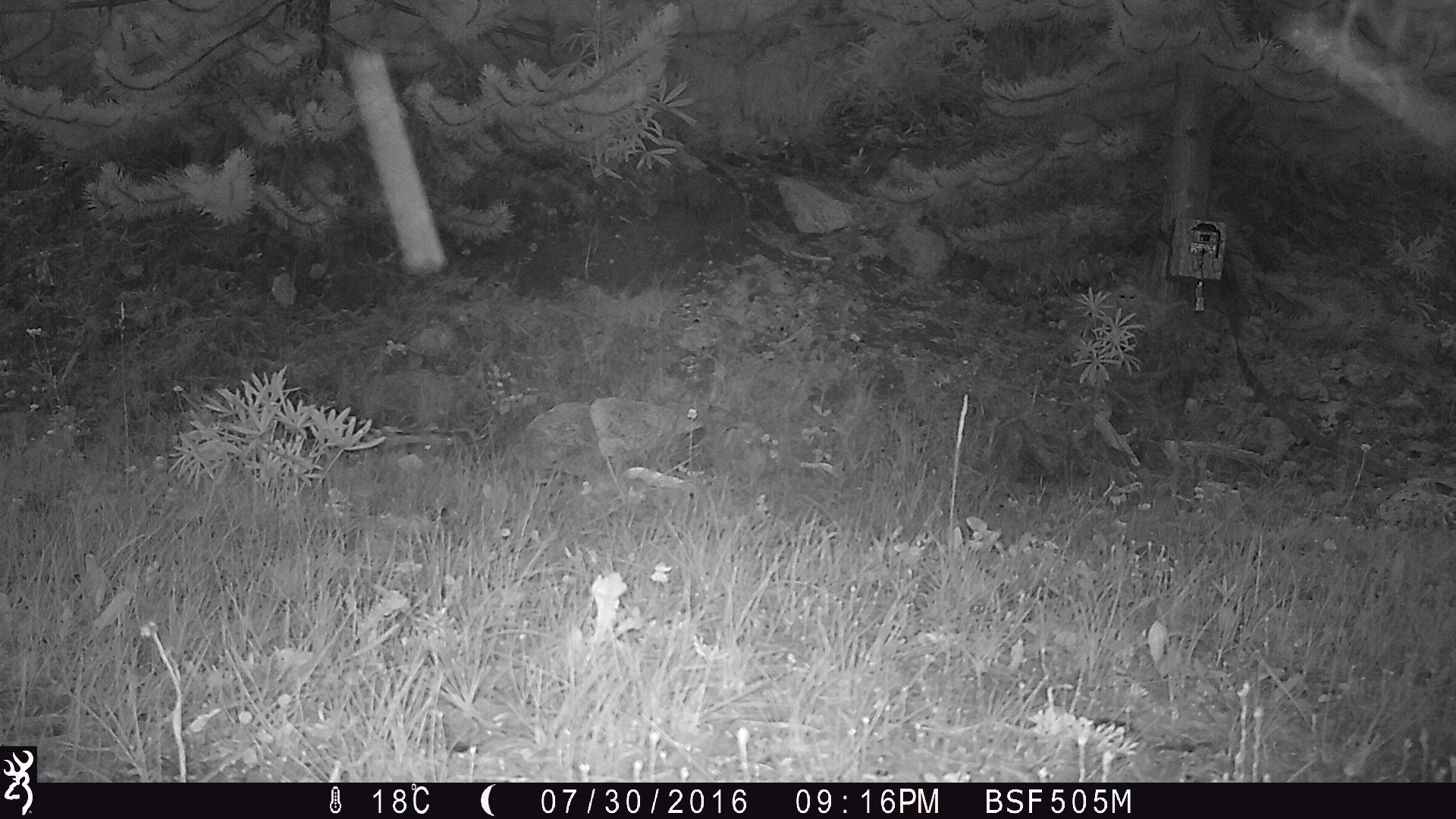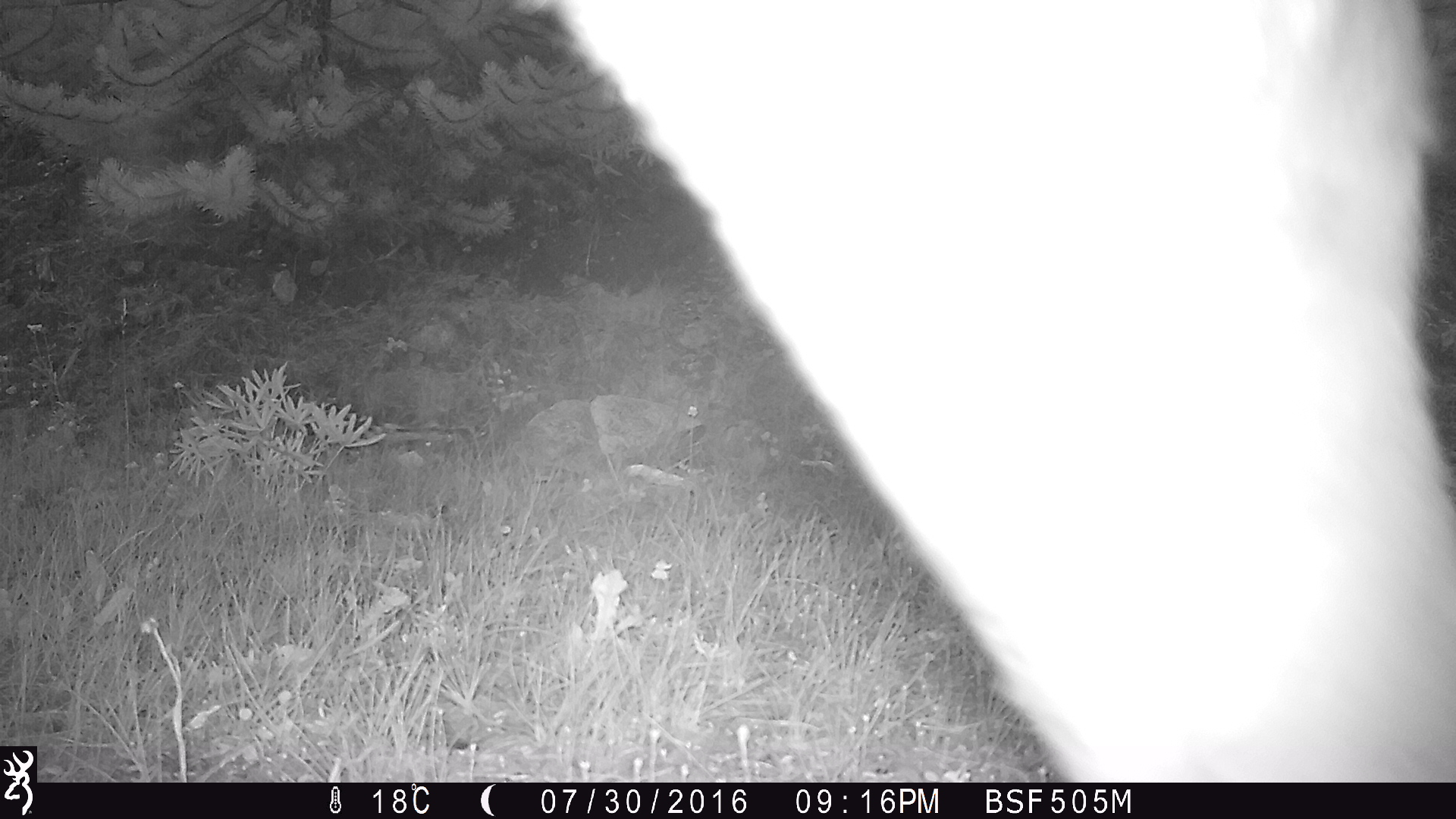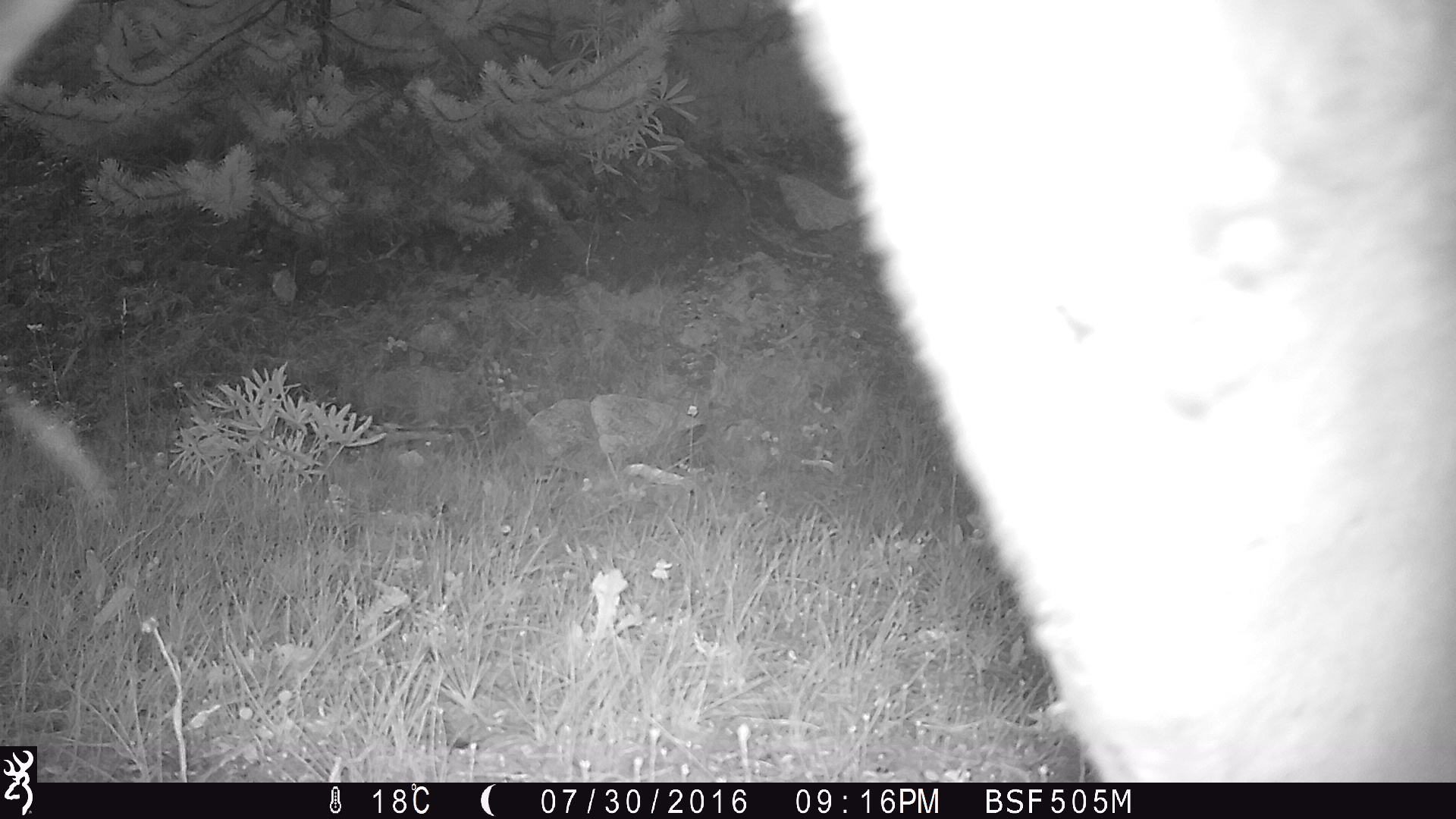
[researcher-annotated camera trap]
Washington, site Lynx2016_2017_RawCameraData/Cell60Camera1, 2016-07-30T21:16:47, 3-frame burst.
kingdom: Animalia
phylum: Chordata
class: Mammalia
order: Artiodactyla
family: Bovidae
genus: Bos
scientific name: Bos taurus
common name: domestic cattle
Domestic cattle (Bos taurus). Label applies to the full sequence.